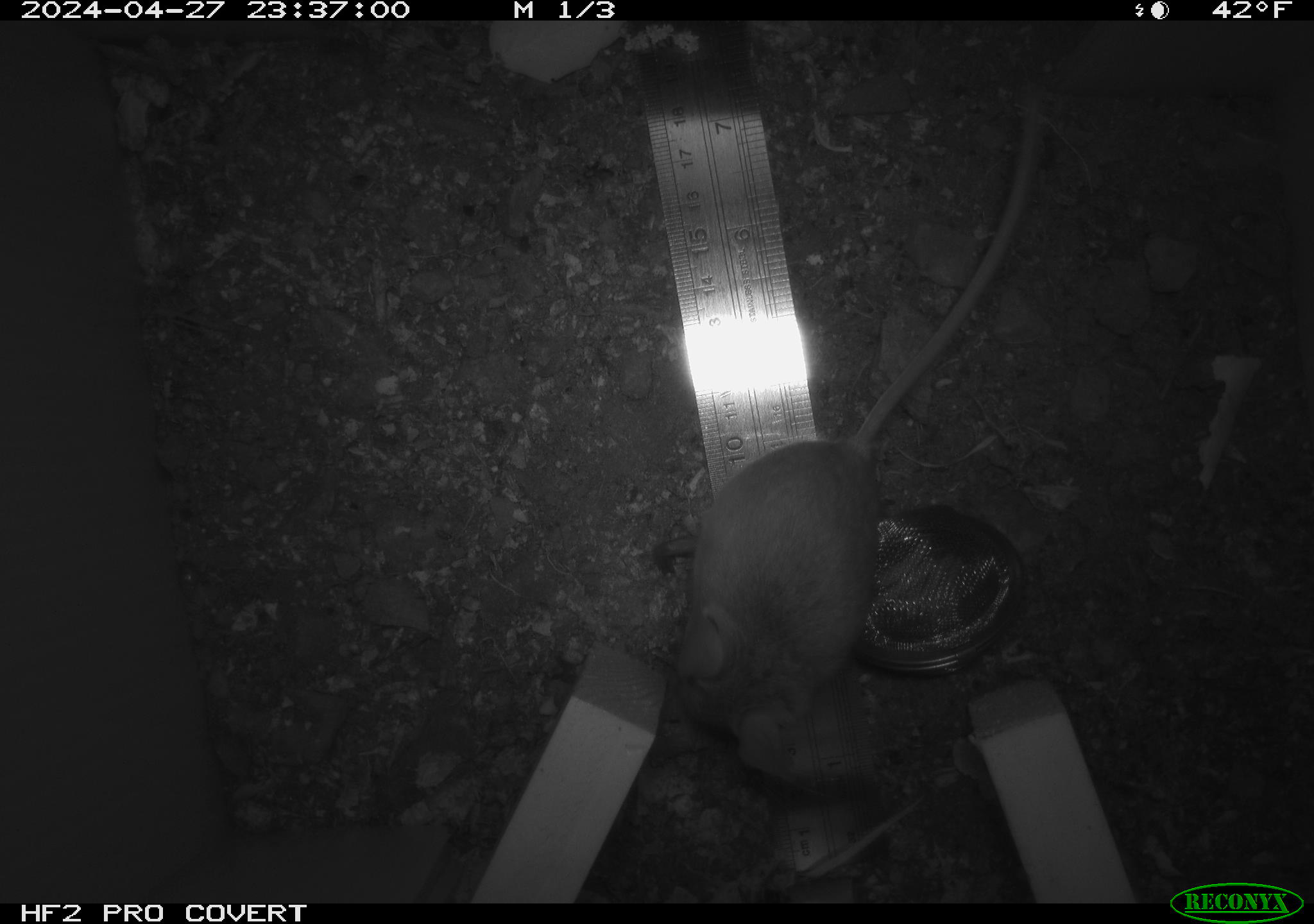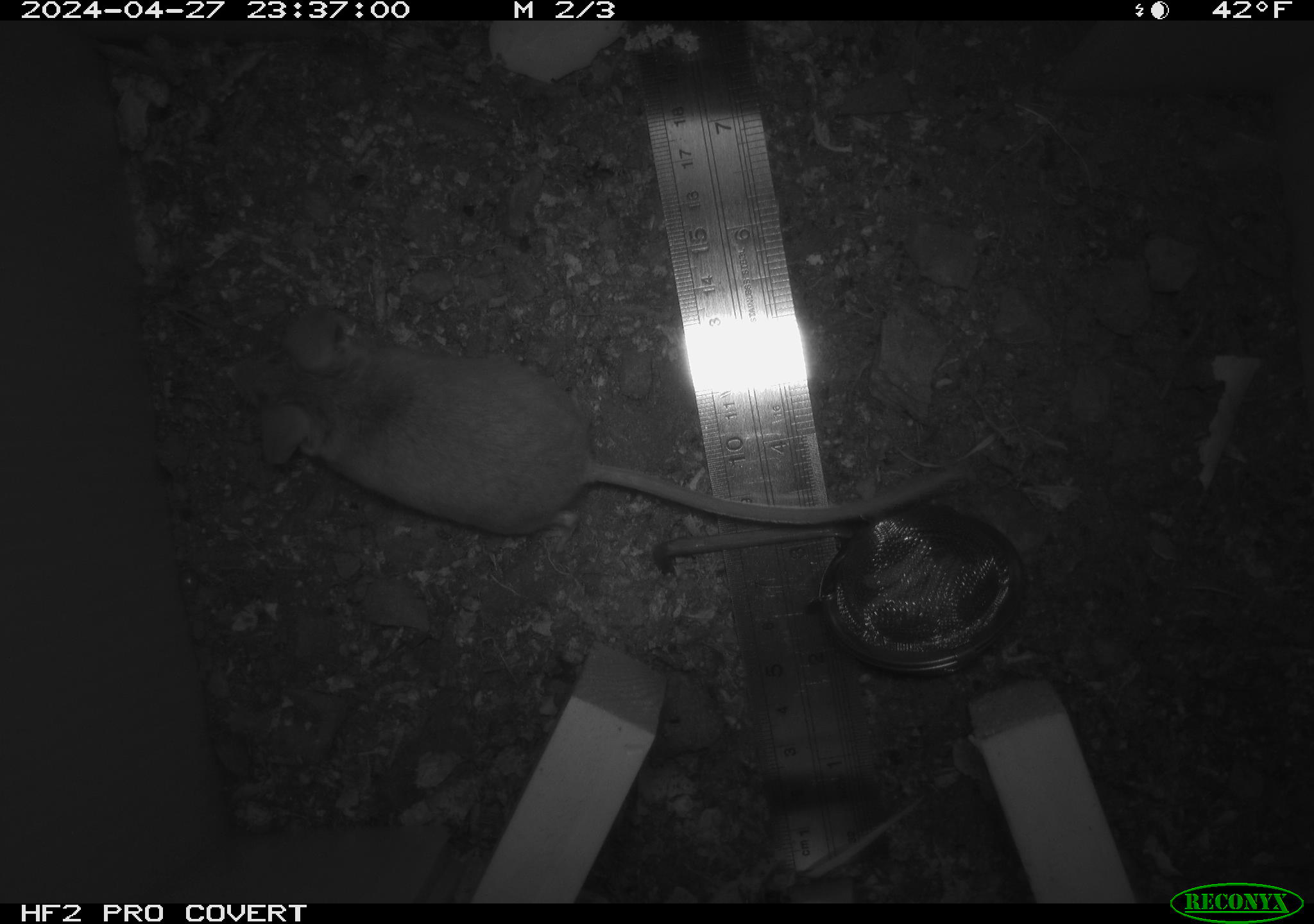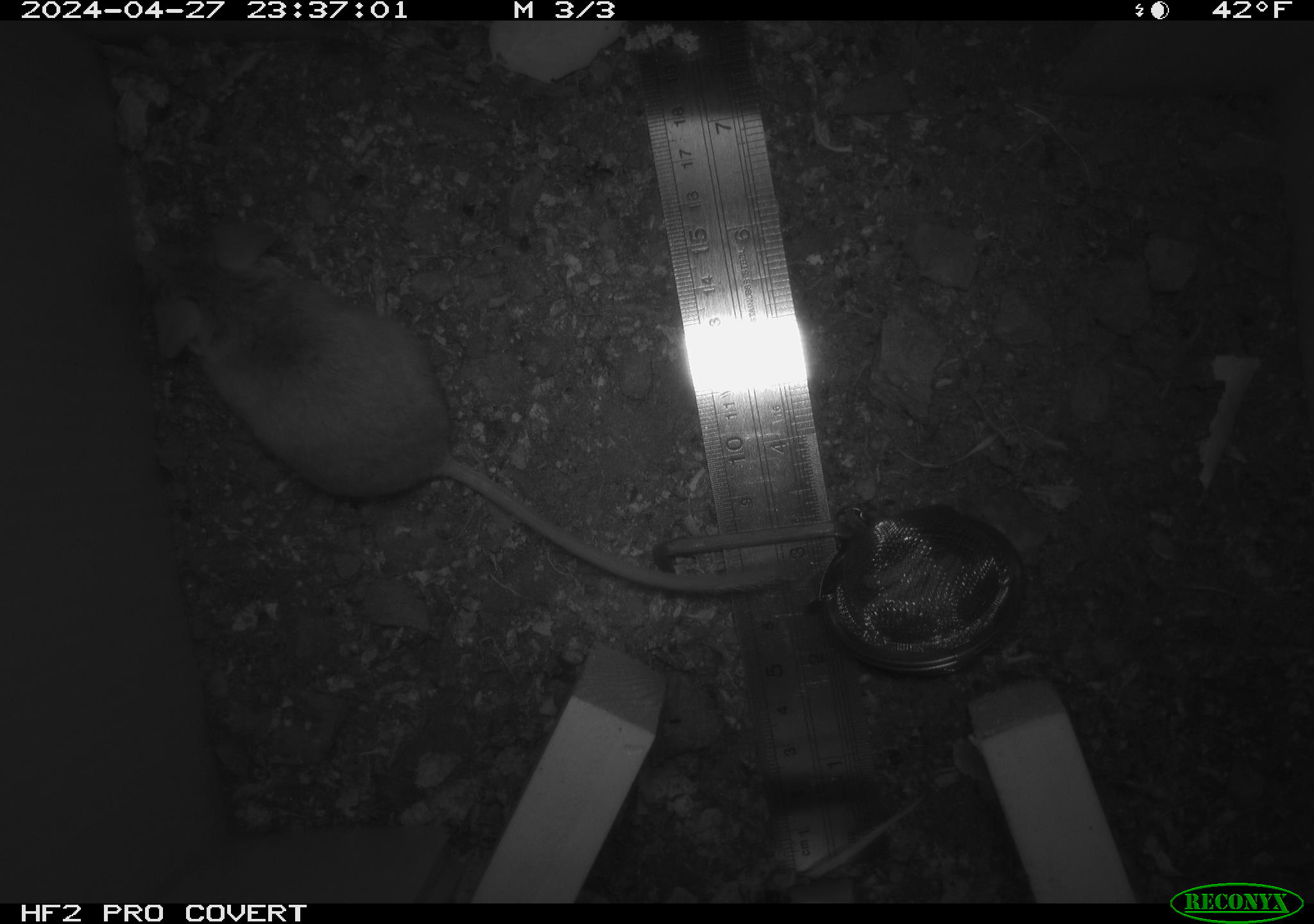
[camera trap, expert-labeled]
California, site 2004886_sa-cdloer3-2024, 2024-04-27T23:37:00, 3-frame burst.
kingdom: Animalia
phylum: Chordata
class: Mammalia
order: Rodentia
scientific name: Rodentia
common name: mouse species